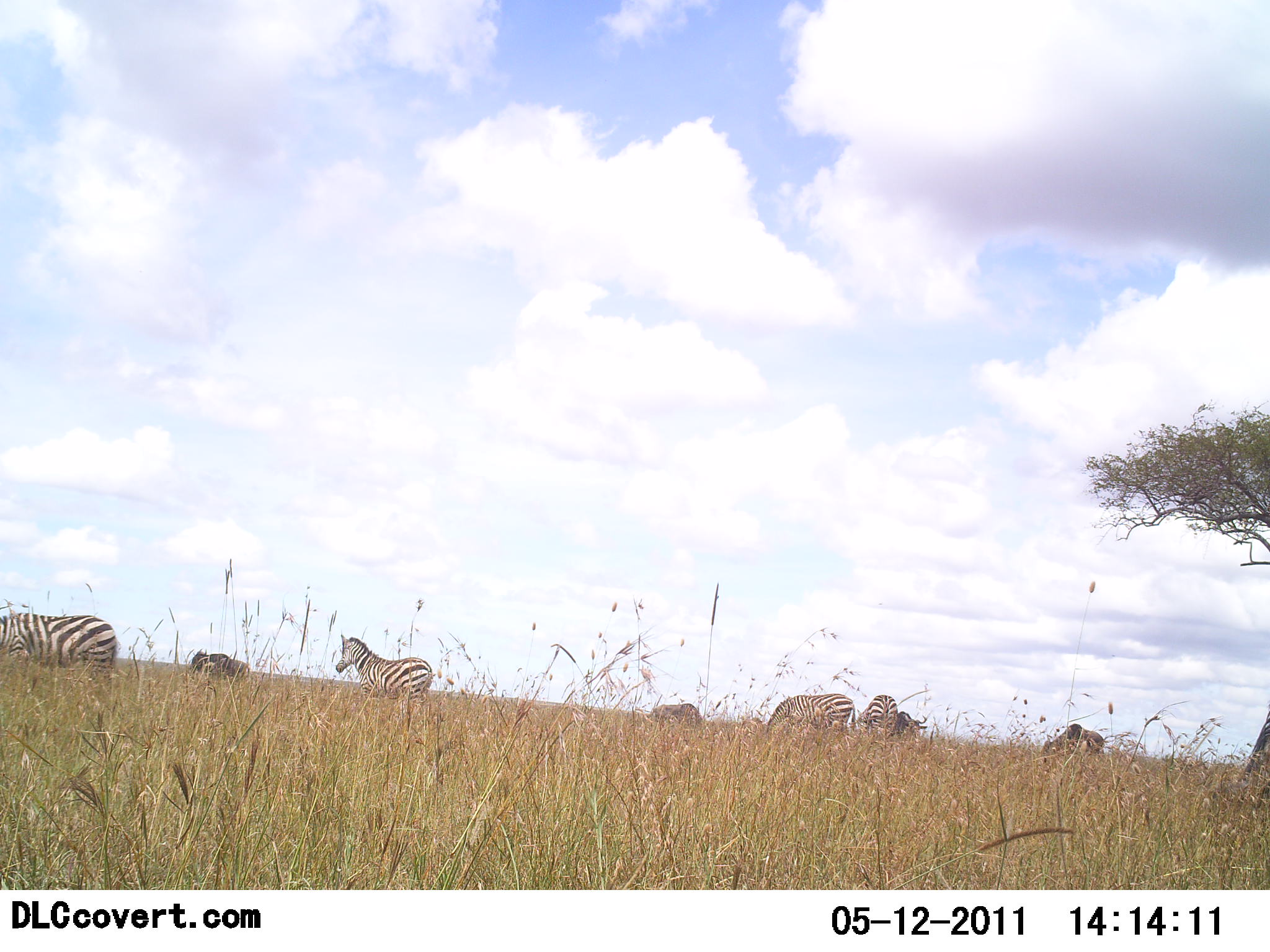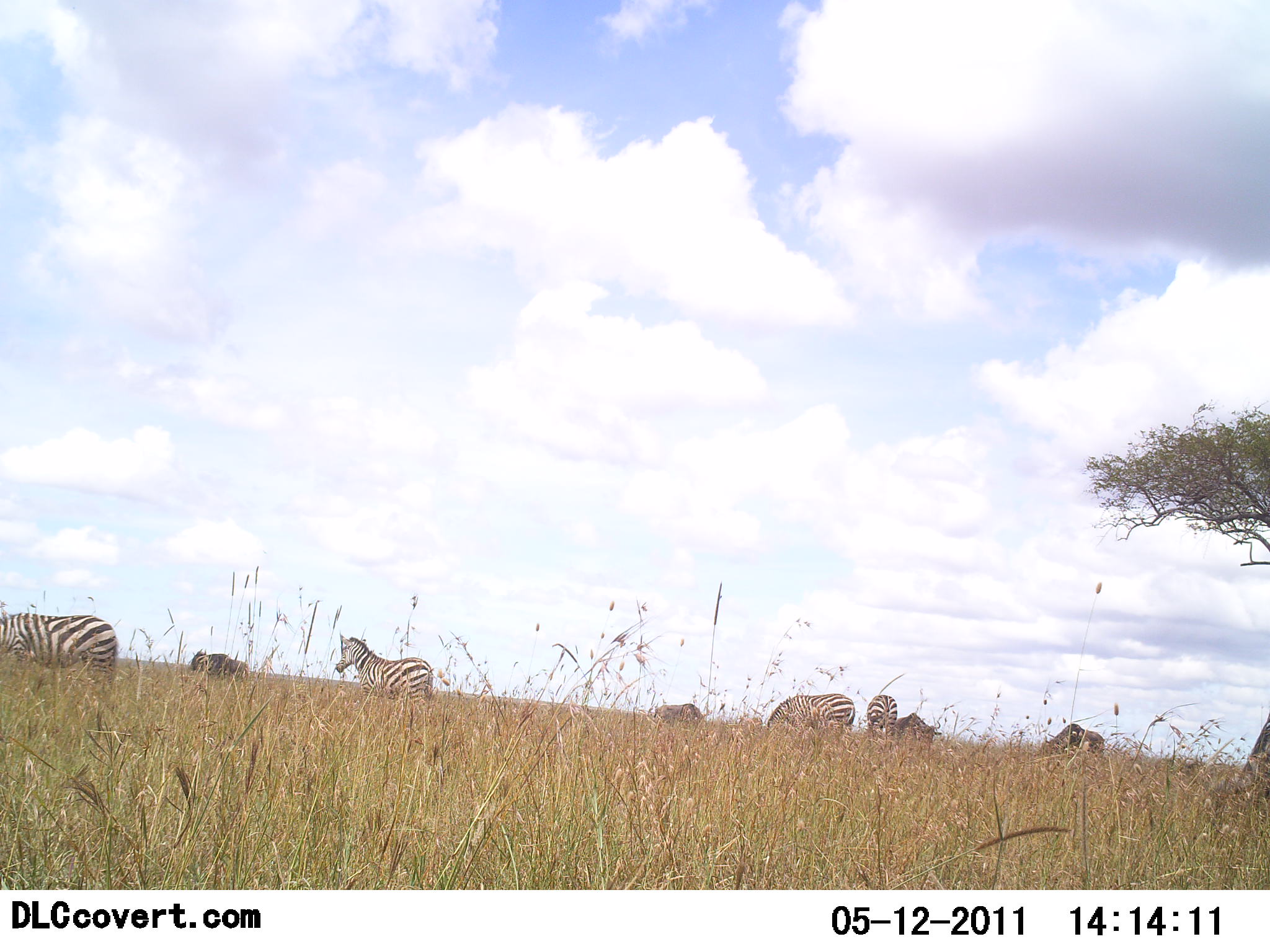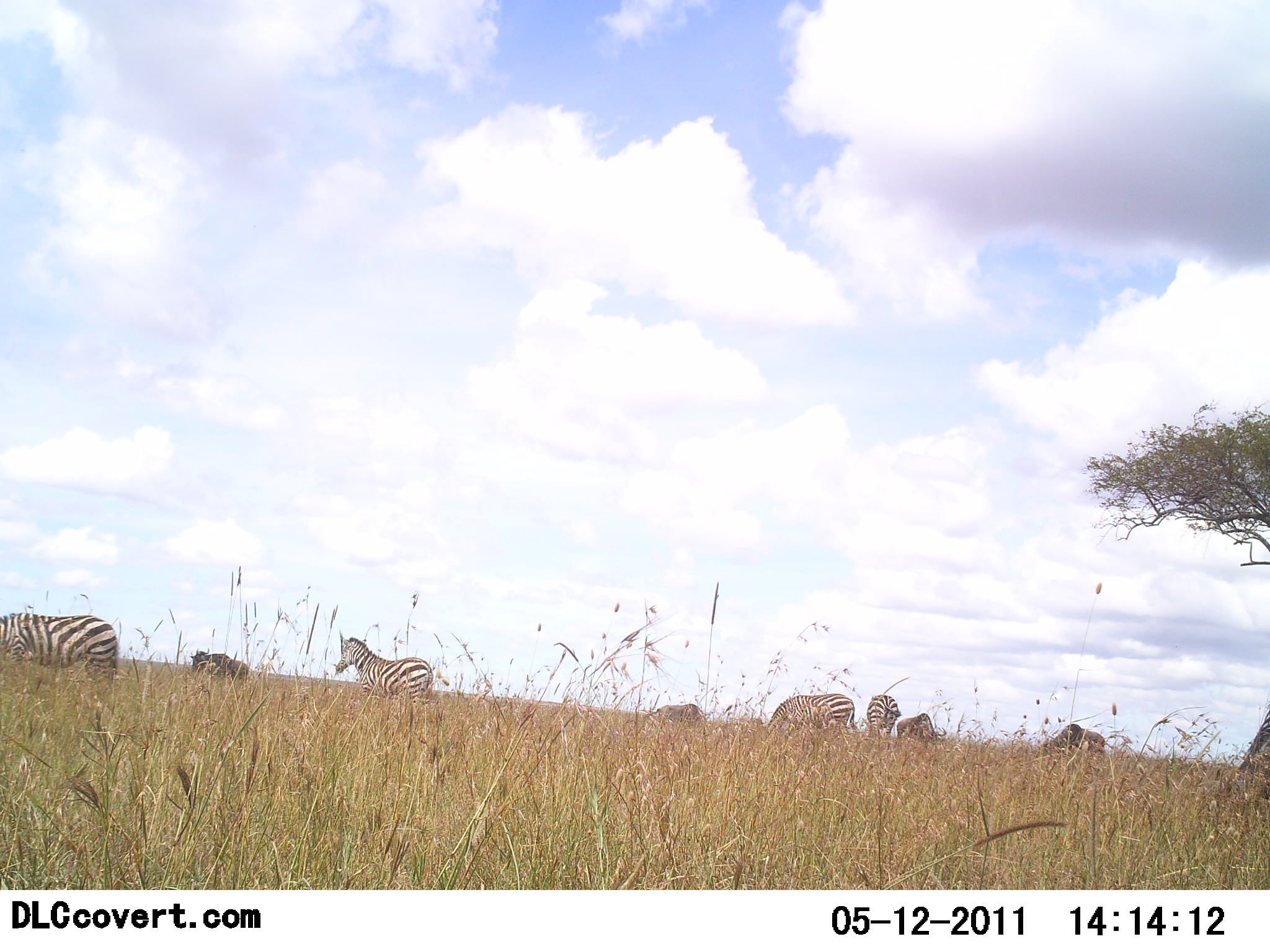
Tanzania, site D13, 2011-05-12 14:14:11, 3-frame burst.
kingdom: Animalia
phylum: Chordata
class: Mammalia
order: Artiodactyla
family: Bovidae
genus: Connochaetes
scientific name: Connochaetes taurinus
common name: blue wildebeest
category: wildebeest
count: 4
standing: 73%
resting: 9%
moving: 9%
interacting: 0%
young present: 0%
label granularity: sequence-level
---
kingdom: Animalia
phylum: Chordata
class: Mammalia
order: Perissodactyla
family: Equidae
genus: Equus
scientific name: Equus quagga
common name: plains zebra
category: zebra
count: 4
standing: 75%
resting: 5%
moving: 10%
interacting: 0%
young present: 0%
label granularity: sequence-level